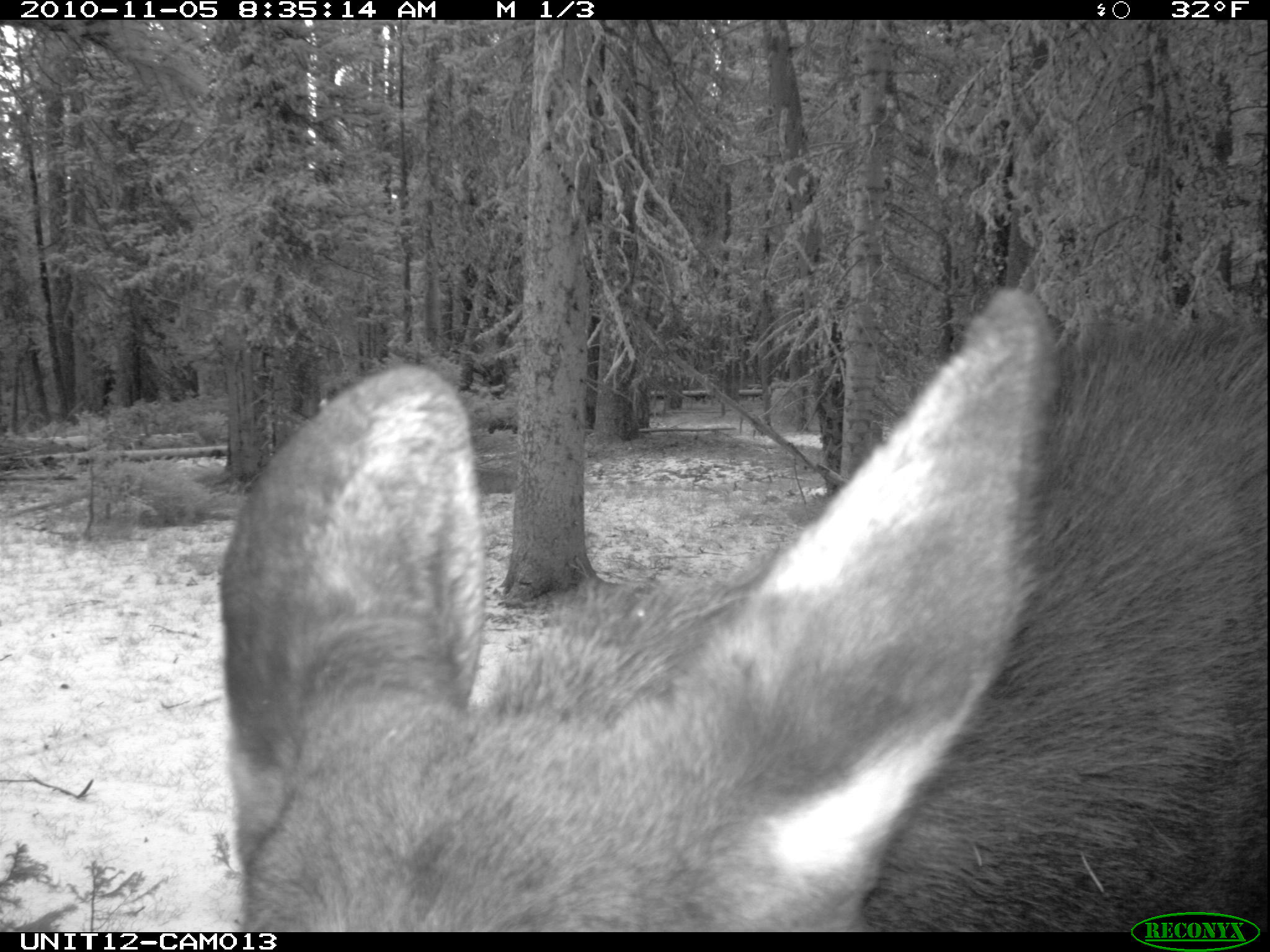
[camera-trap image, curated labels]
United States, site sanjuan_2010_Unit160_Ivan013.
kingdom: Animalia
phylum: Chordata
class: Mammalia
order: Artiodactyla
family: Cervidae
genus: Alces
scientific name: Alces alces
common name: moose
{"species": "Alces alces (moose)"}